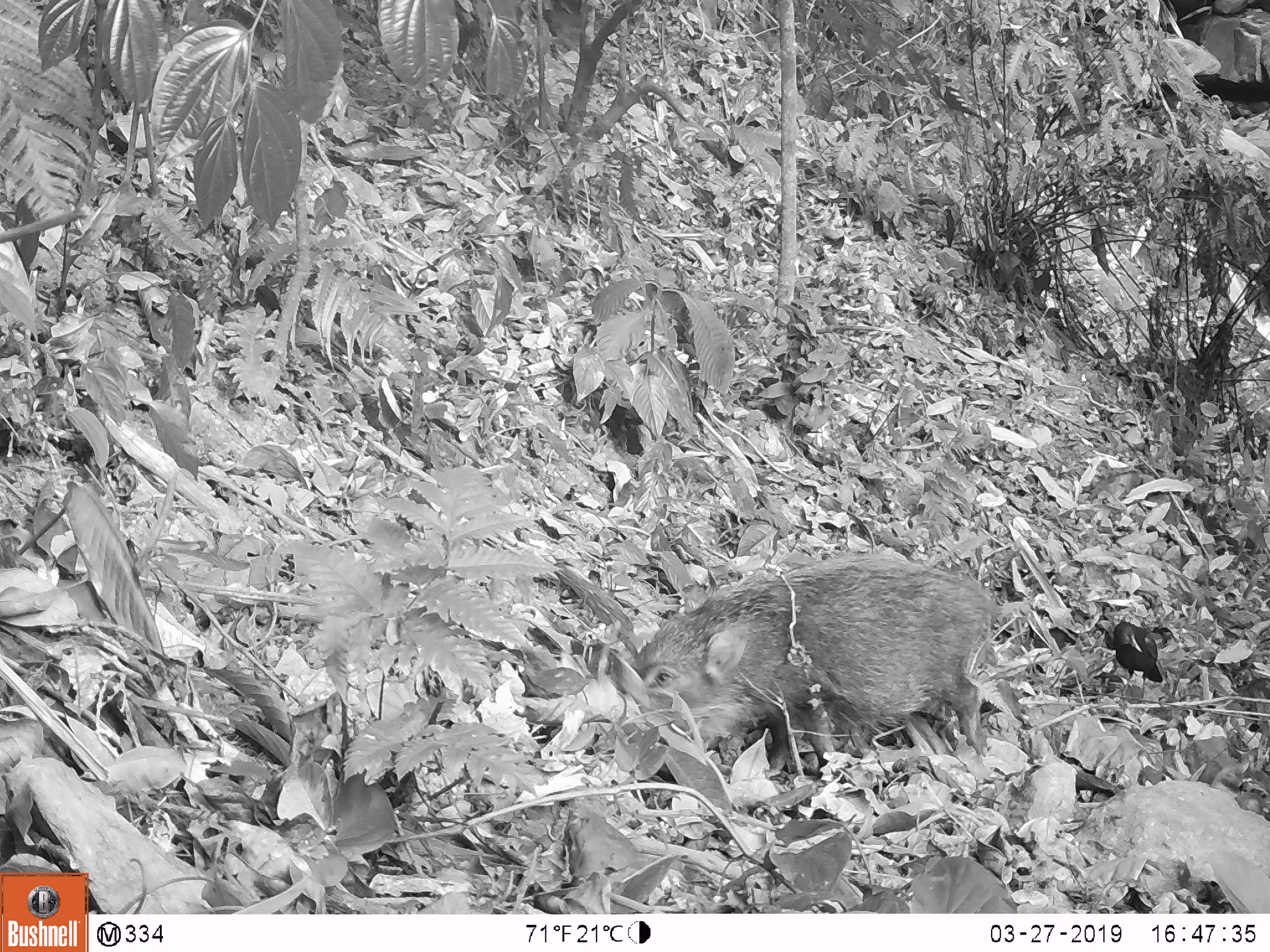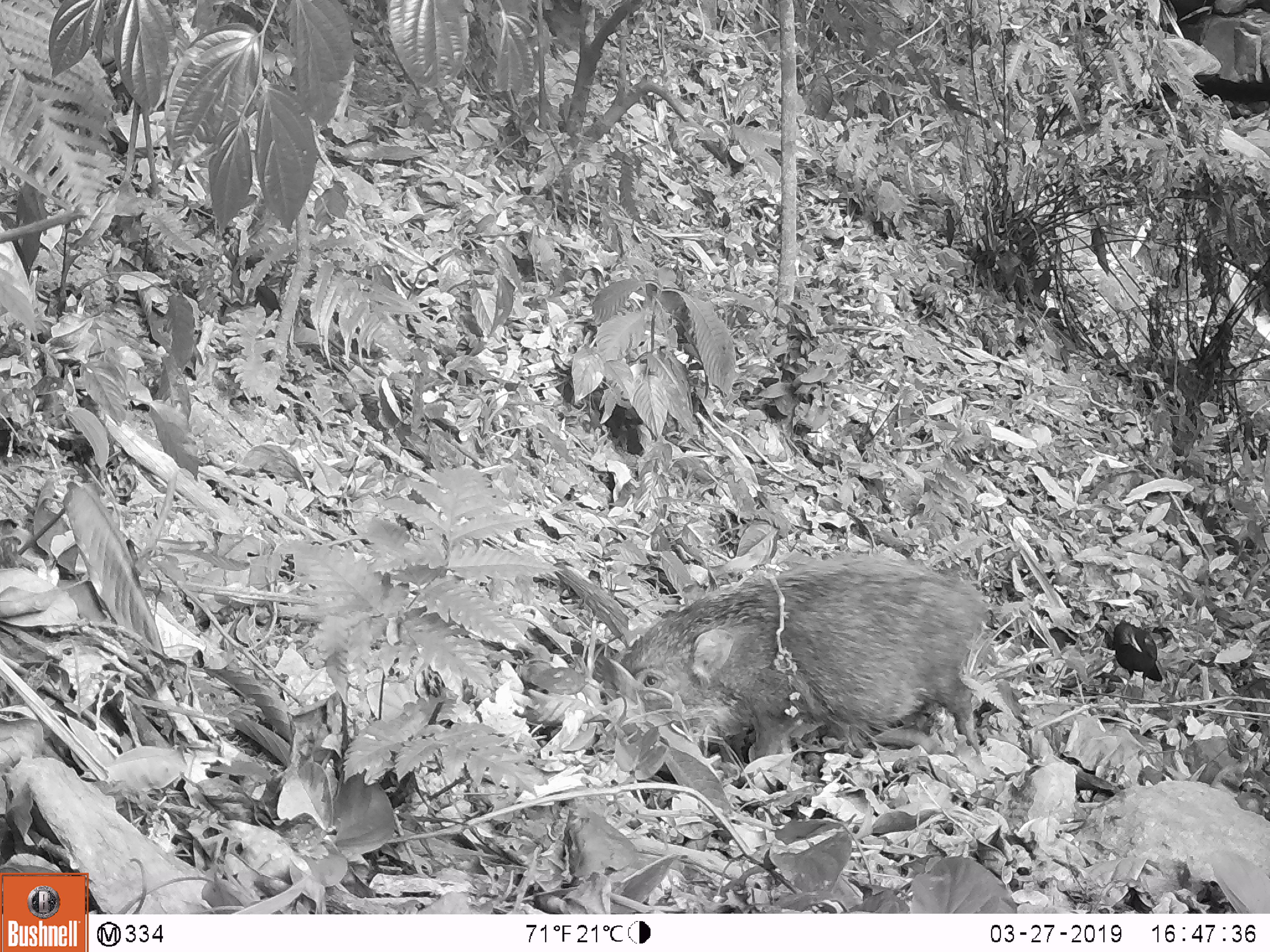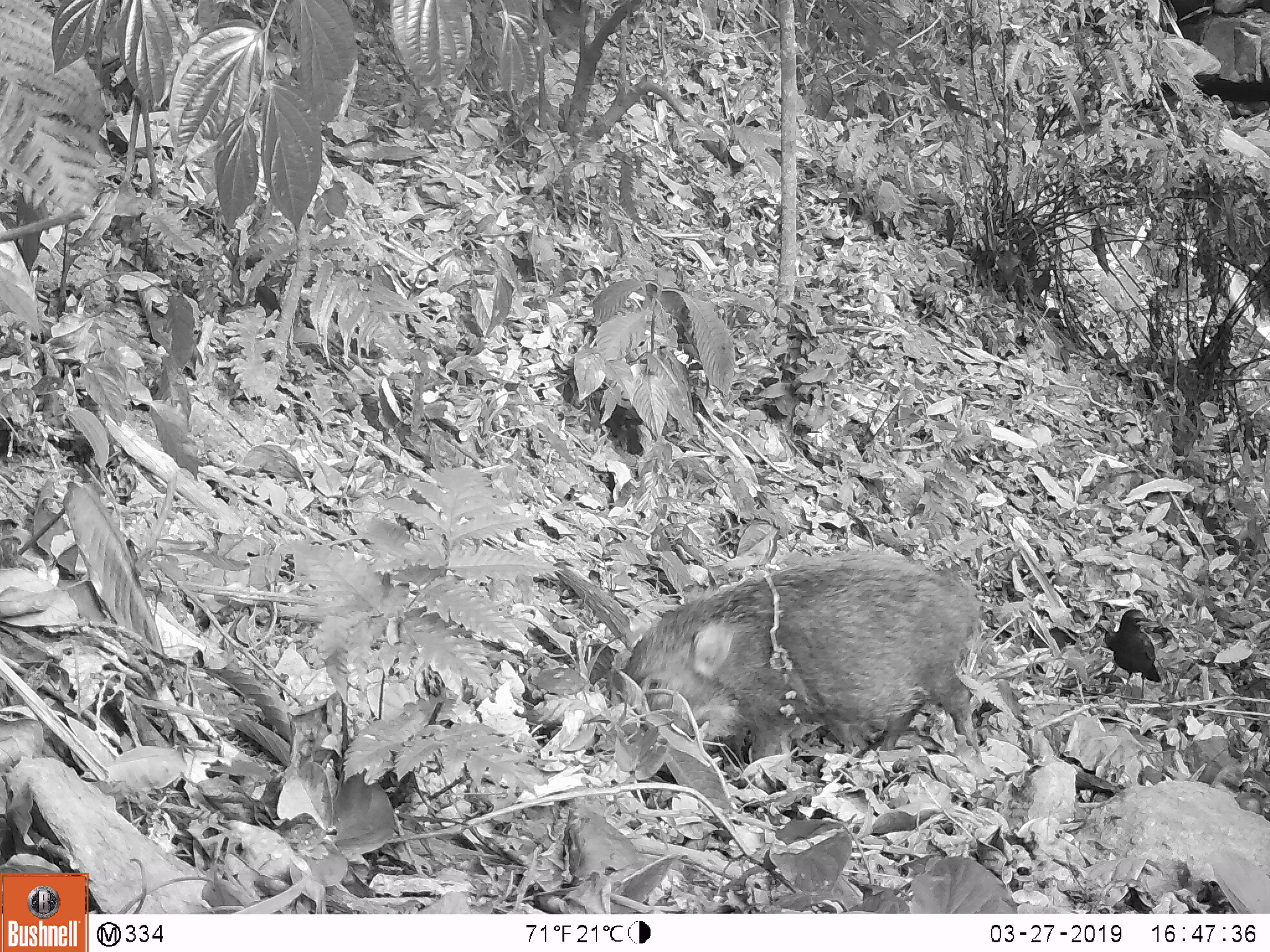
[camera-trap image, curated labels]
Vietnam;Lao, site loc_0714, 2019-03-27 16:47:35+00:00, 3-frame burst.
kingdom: Animalia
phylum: Chordata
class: Mammalia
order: Artiodactyla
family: Suidae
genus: Sus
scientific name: Sus scrofa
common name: eurasian wild pig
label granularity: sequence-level